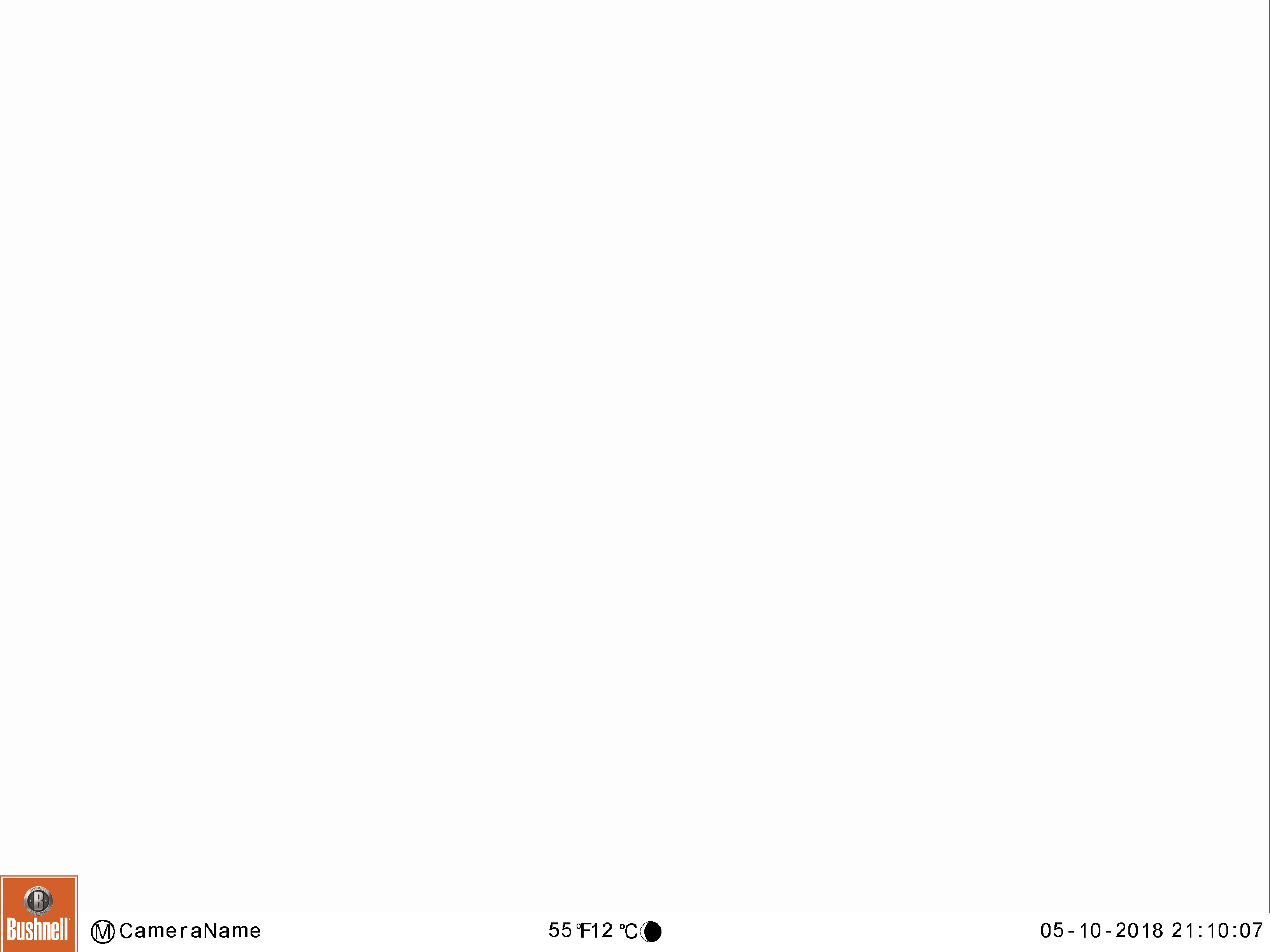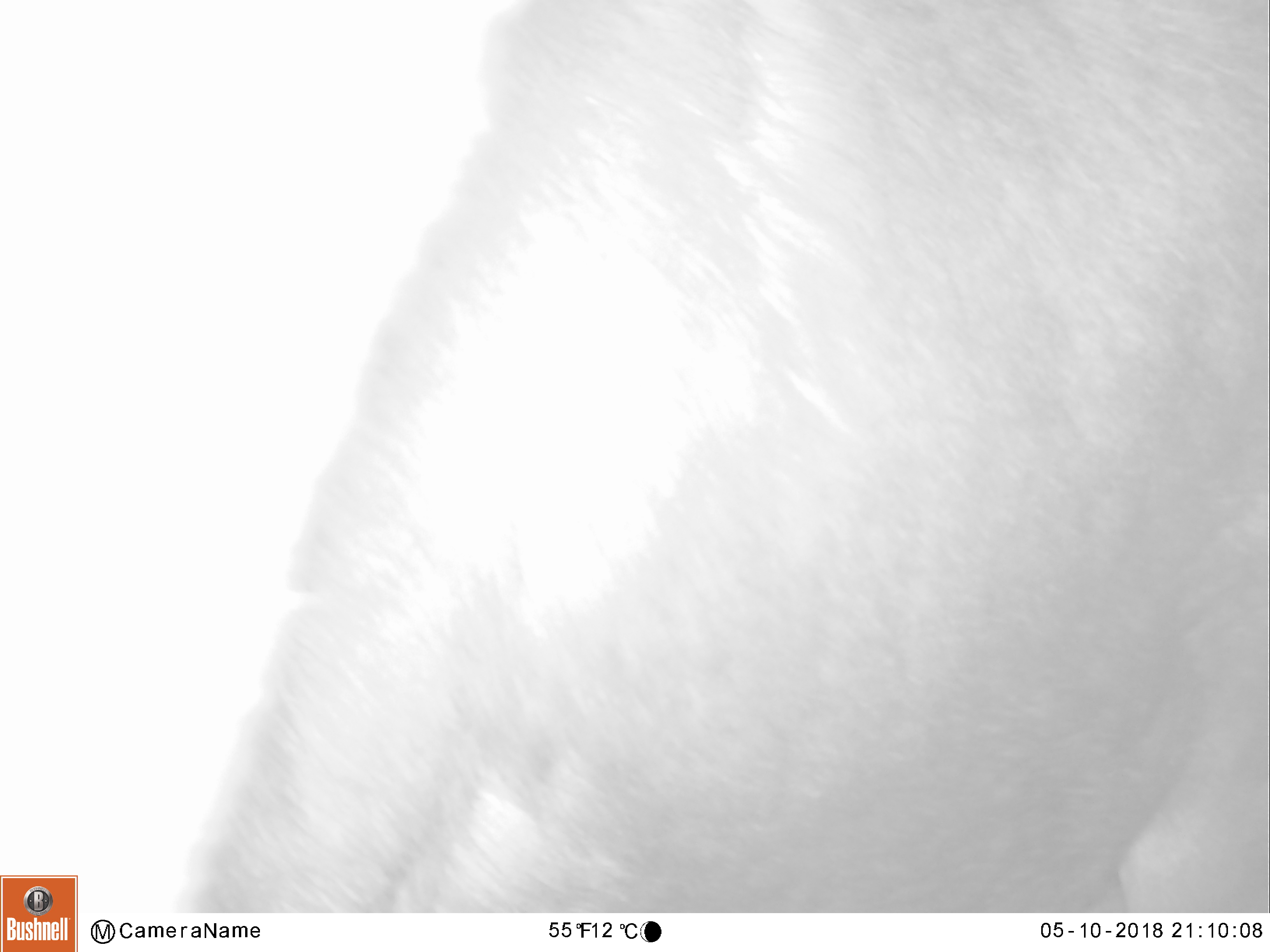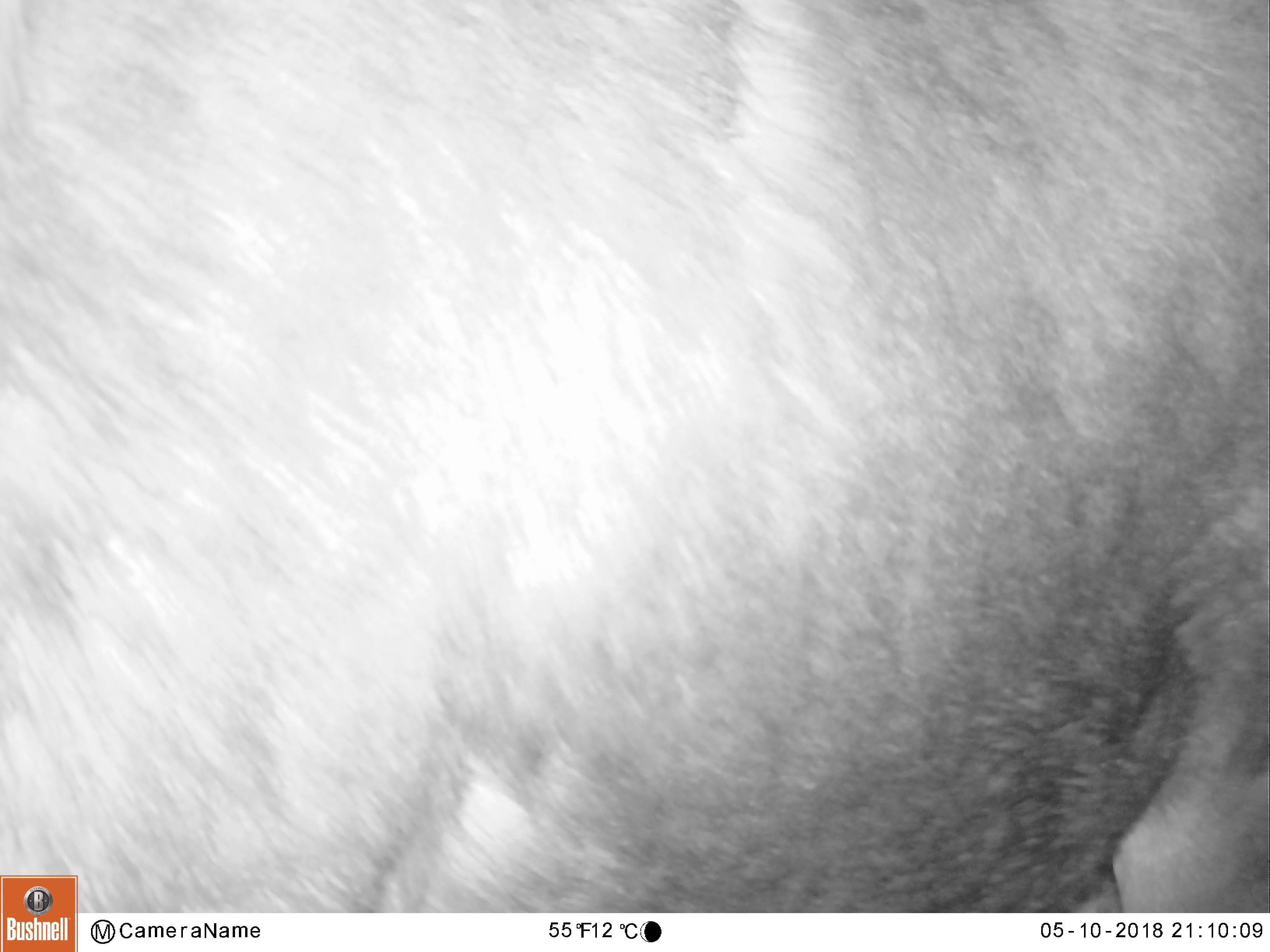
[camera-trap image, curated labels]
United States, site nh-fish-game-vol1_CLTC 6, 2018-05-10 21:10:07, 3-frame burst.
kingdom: Animalia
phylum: Chordata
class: Mammalia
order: Artiodactyla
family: Cervidae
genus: Alces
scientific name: Alces alces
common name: moose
Moose (Alces alces).